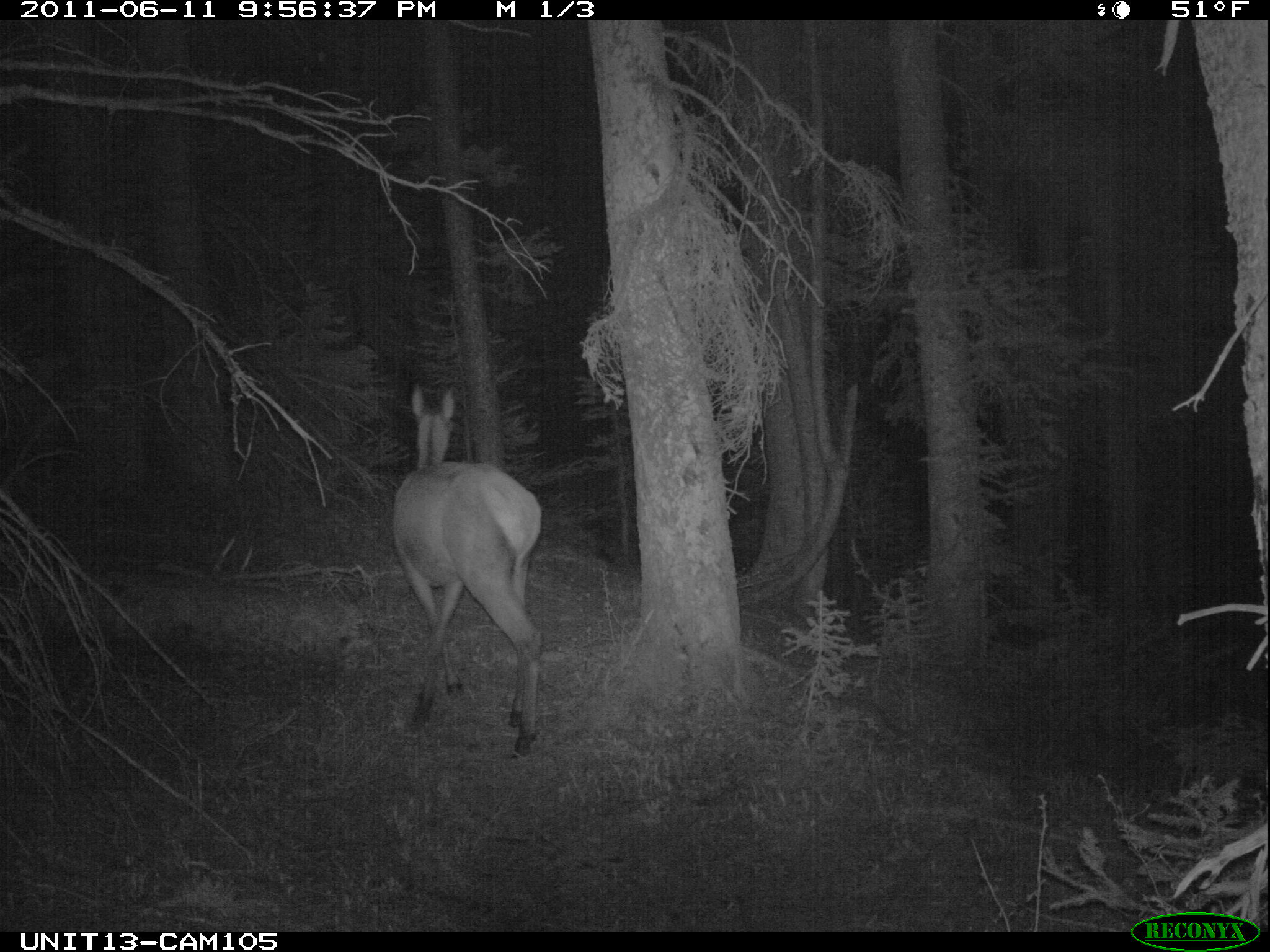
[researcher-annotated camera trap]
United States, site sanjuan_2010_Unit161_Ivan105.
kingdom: Animalia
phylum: Chordata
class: Mammalia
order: Artiodactyla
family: Cervidae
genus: Cervus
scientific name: Cervus elaphus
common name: red deer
Cervus elaphus (red deer).